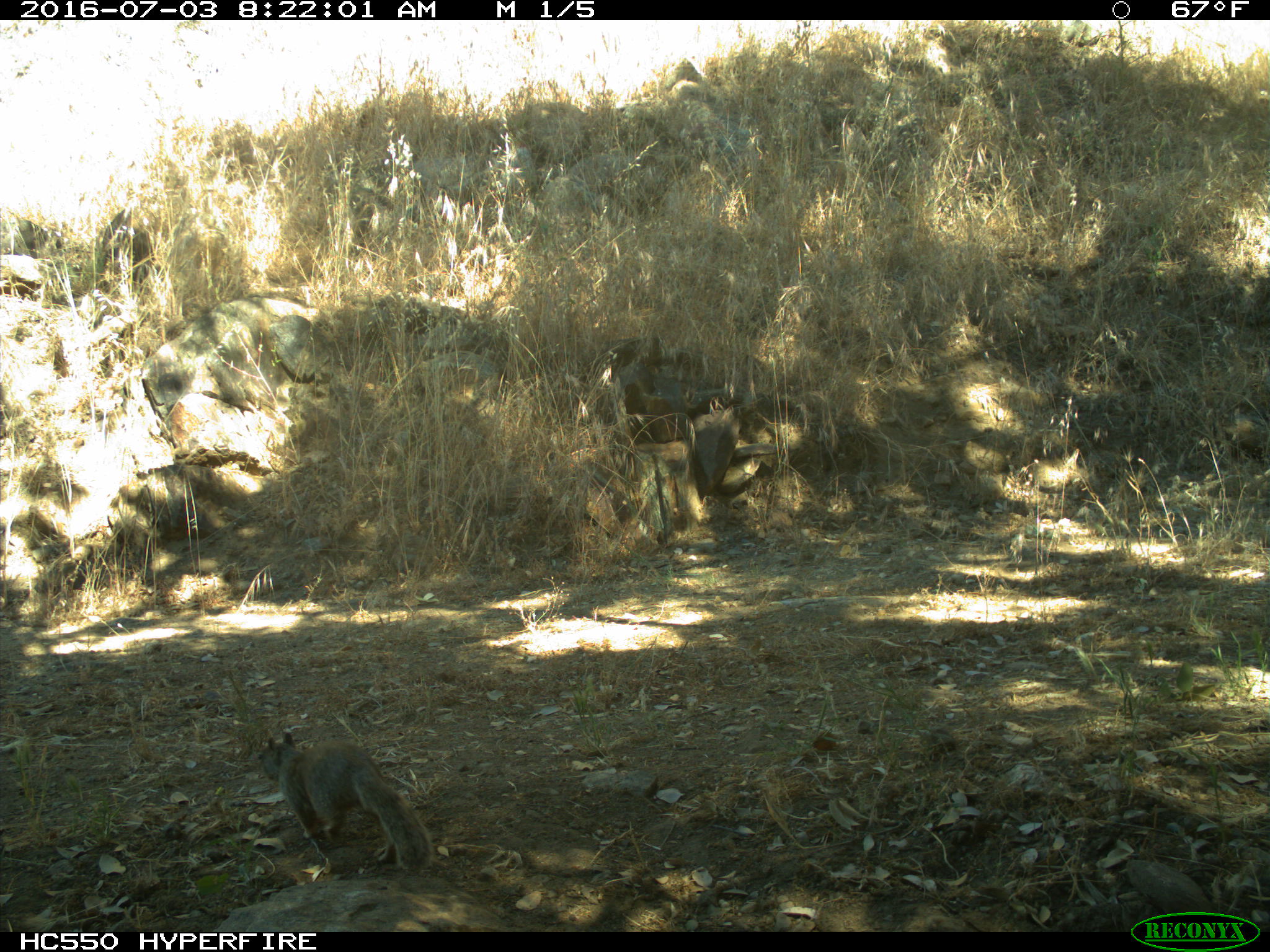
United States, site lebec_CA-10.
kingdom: Animalia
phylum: Chordata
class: Mammalia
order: Rodentia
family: Sciuridae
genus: Otospermophilus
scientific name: Otospermophilus beecheyi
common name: california ground squirrel